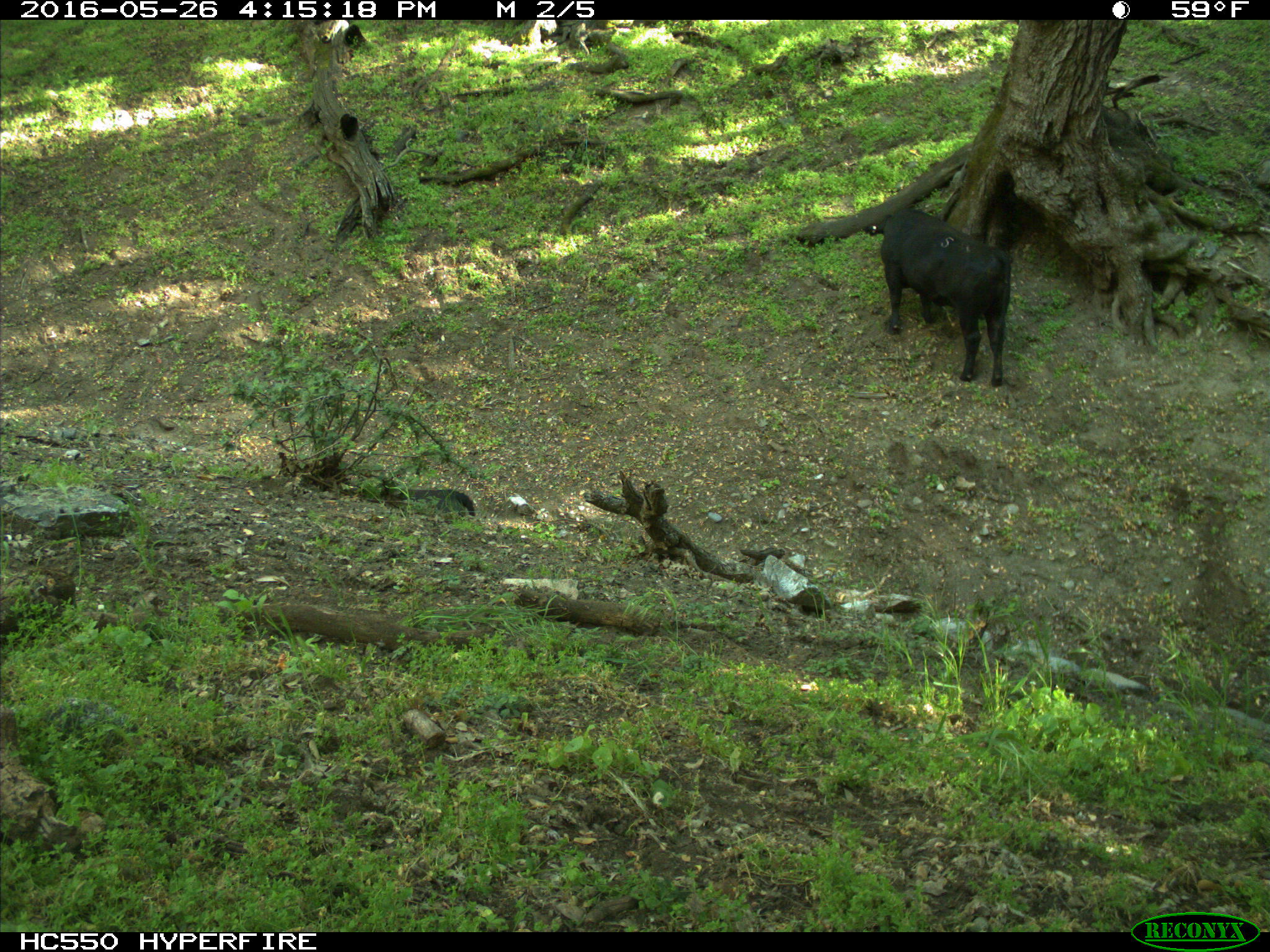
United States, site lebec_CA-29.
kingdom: Animalia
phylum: Chordata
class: Mammalia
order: Artiodactyla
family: Bovidae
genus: Bos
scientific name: Bos taurus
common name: domestic cow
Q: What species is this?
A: Bos taurus (domestic cow).